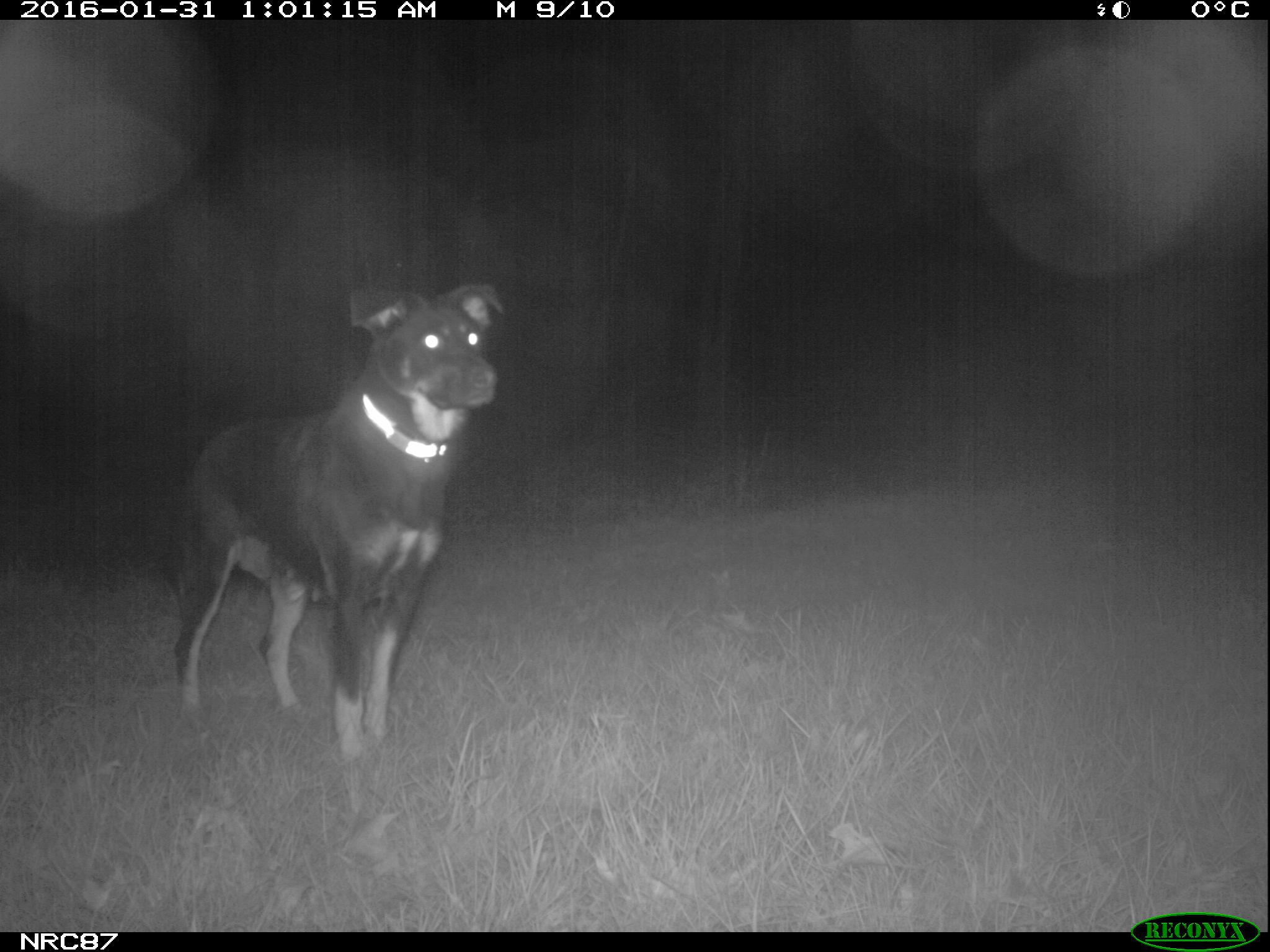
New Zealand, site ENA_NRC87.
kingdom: Animalia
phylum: Chordata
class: Mammalia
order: Carnivora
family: Canidae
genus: Canis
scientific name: Canis familiaris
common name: domestic dog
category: dog